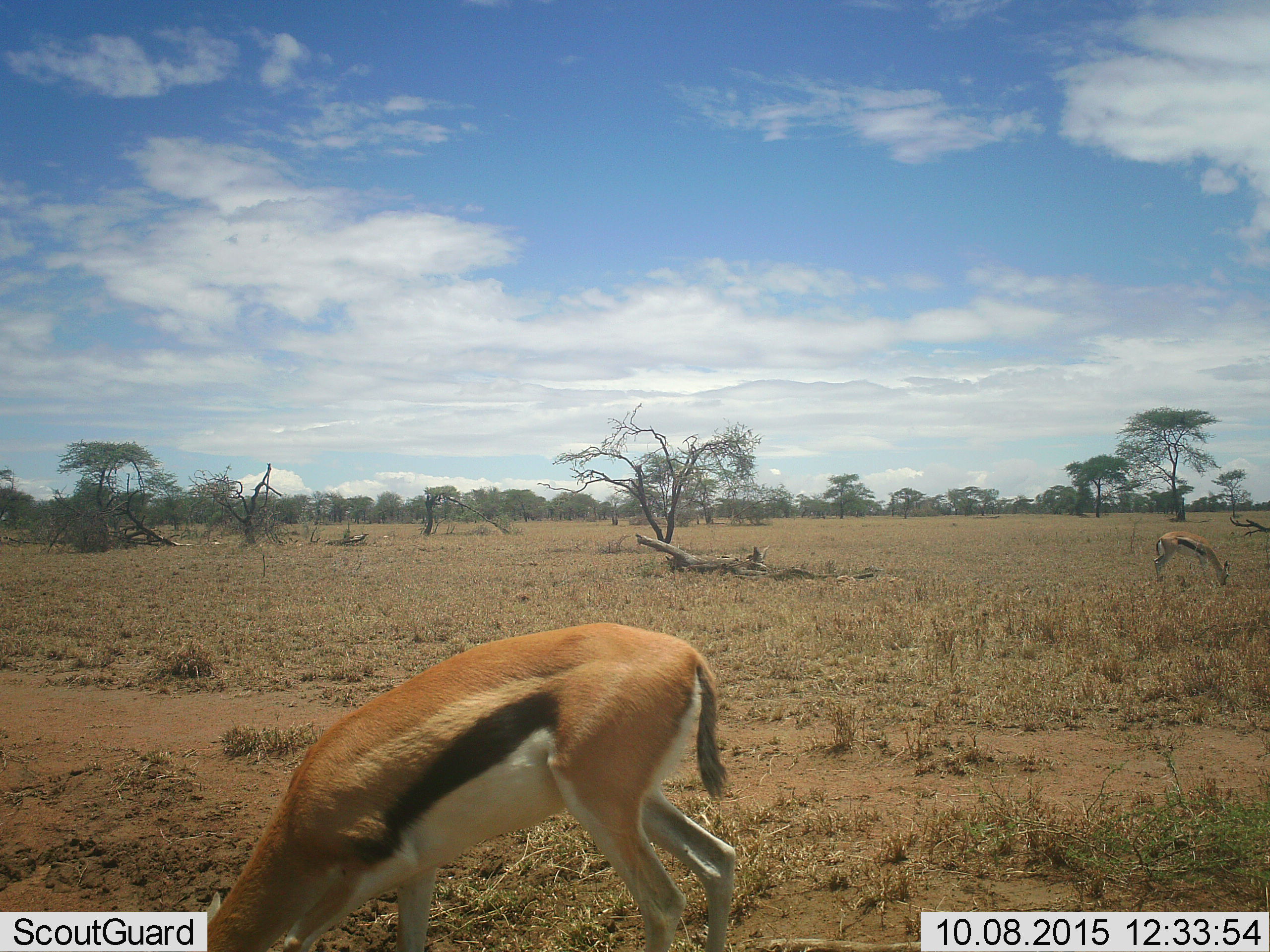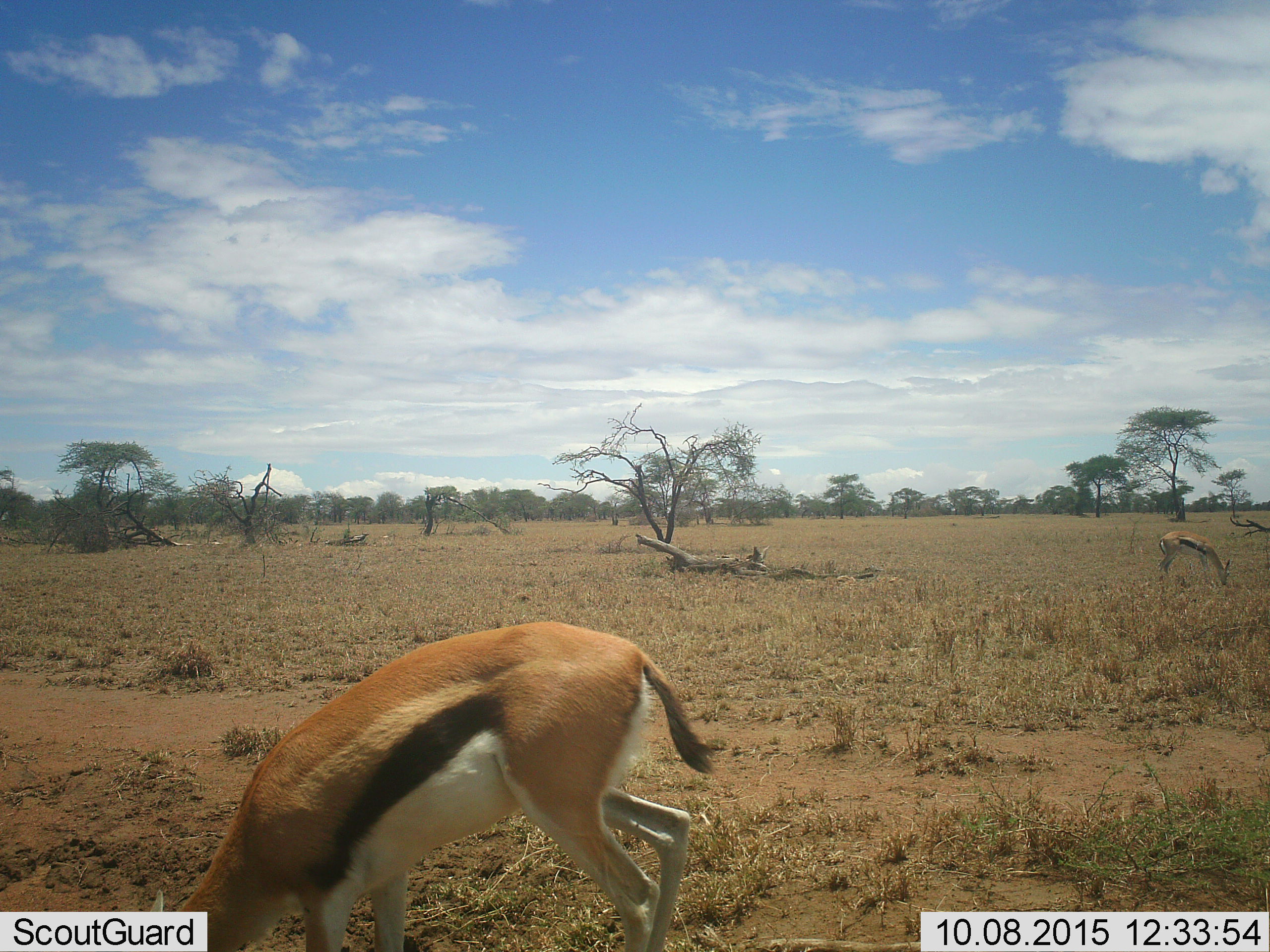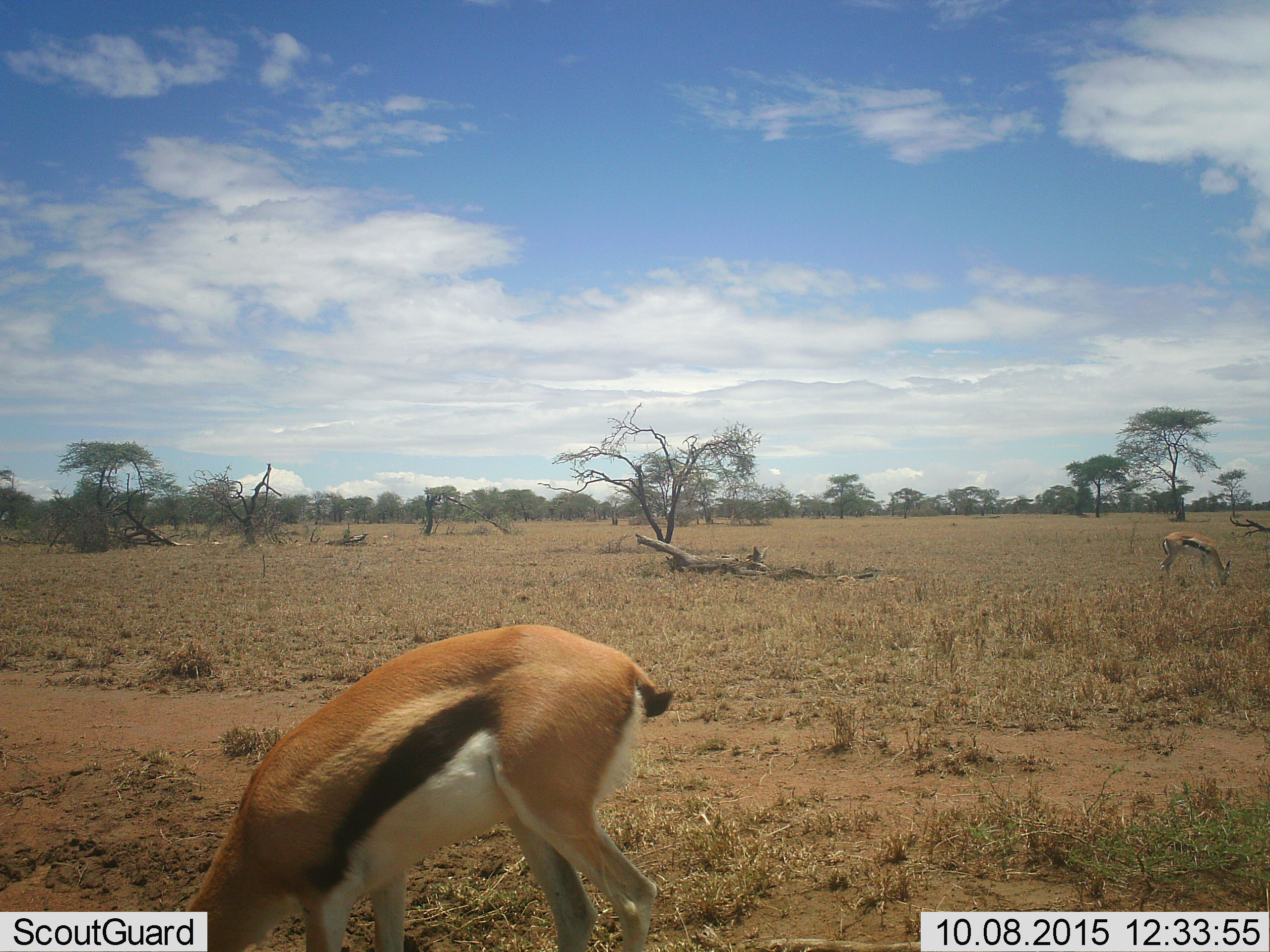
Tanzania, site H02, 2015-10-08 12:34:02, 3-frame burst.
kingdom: Animalia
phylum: Chordata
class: Mammalia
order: Artiodactyla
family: Bovidae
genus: Eudorcas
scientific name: Eudorcas thomsonii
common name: thomson's gazelle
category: gazellethomsons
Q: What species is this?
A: Gazellethomsons (thomson's gazelle) (Eudorcas thomsonii).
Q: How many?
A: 2.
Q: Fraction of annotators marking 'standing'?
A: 12%.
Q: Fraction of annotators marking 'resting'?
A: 0%.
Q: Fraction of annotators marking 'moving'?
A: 0%.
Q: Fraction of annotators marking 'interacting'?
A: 0%.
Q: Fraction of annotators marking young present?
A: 12%.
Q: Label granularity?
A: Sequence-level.